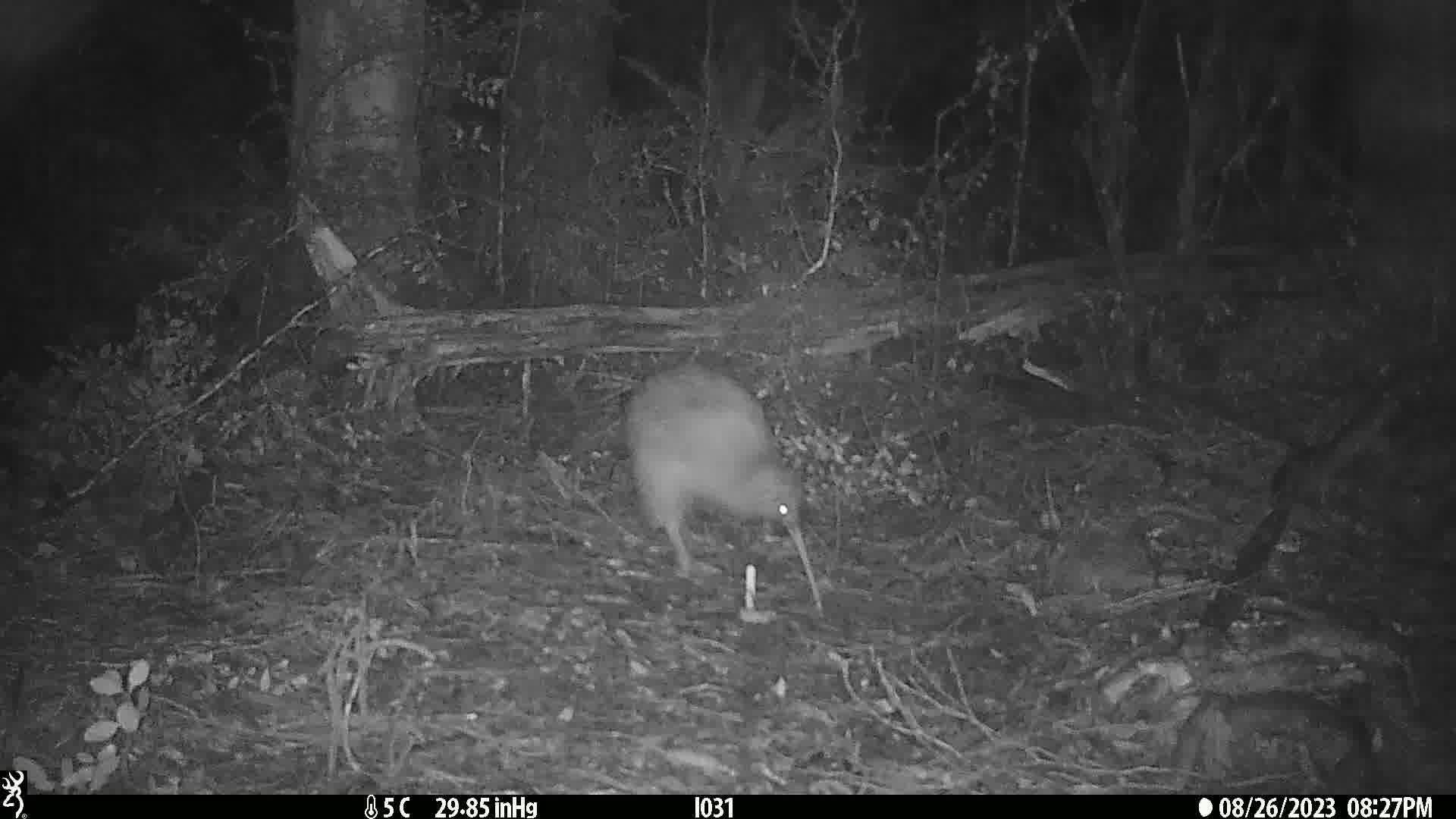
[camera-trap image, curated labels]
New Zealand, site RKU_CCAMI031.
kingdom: Animalia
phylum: Chordata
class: Aves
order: Apterygiformes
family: Apterygidae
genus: Apteryx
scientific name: Apteryx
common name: kiwi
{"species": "kiwi (Apteryx)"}